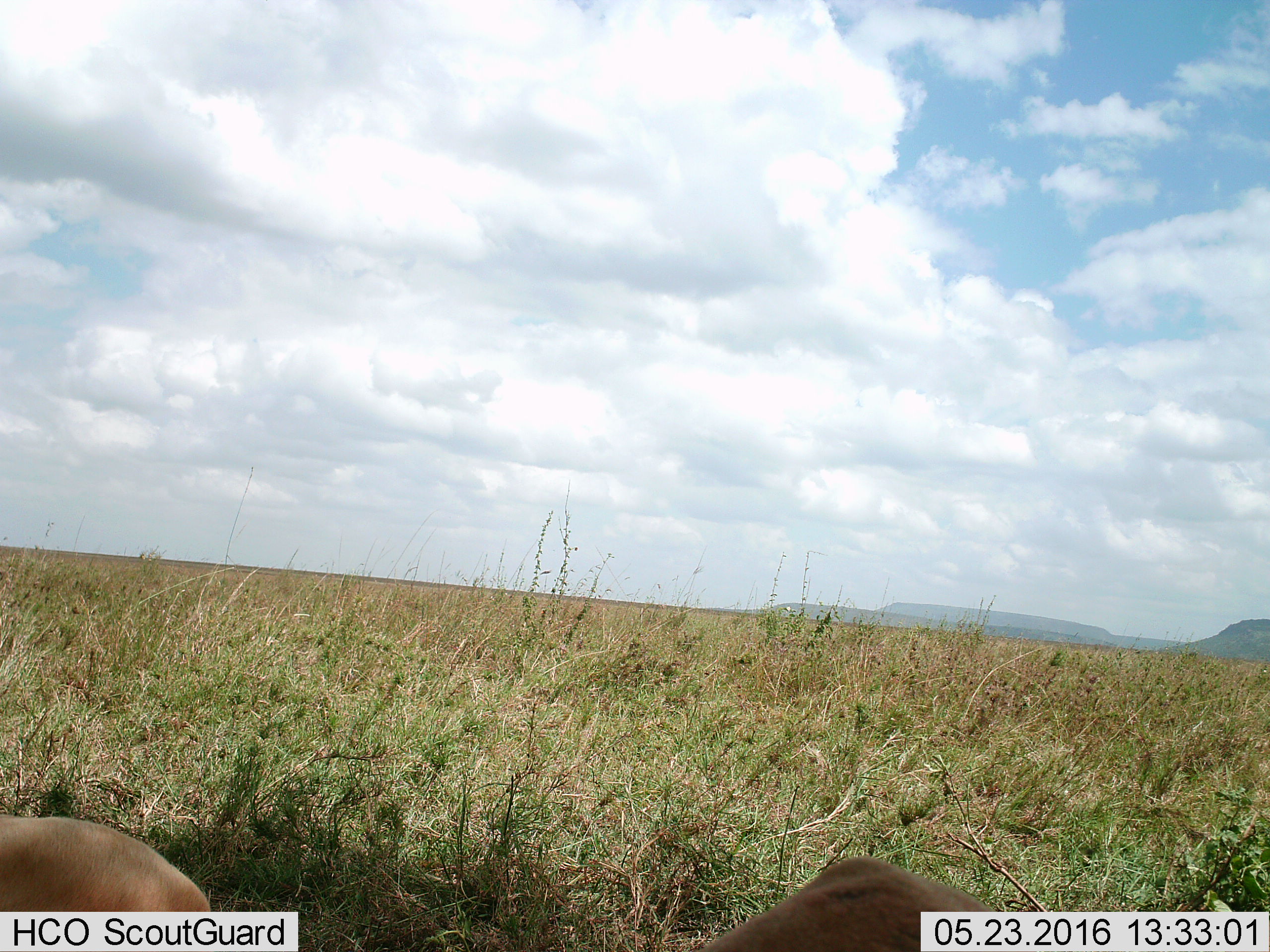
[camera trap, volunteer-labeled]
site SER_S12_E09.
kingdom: Animalia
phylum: Chordata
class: Mammalia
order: Carnivora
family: Felidae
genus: Panthera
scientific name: Panthera leo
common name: lion female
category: lionfemale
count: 2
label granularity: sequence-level